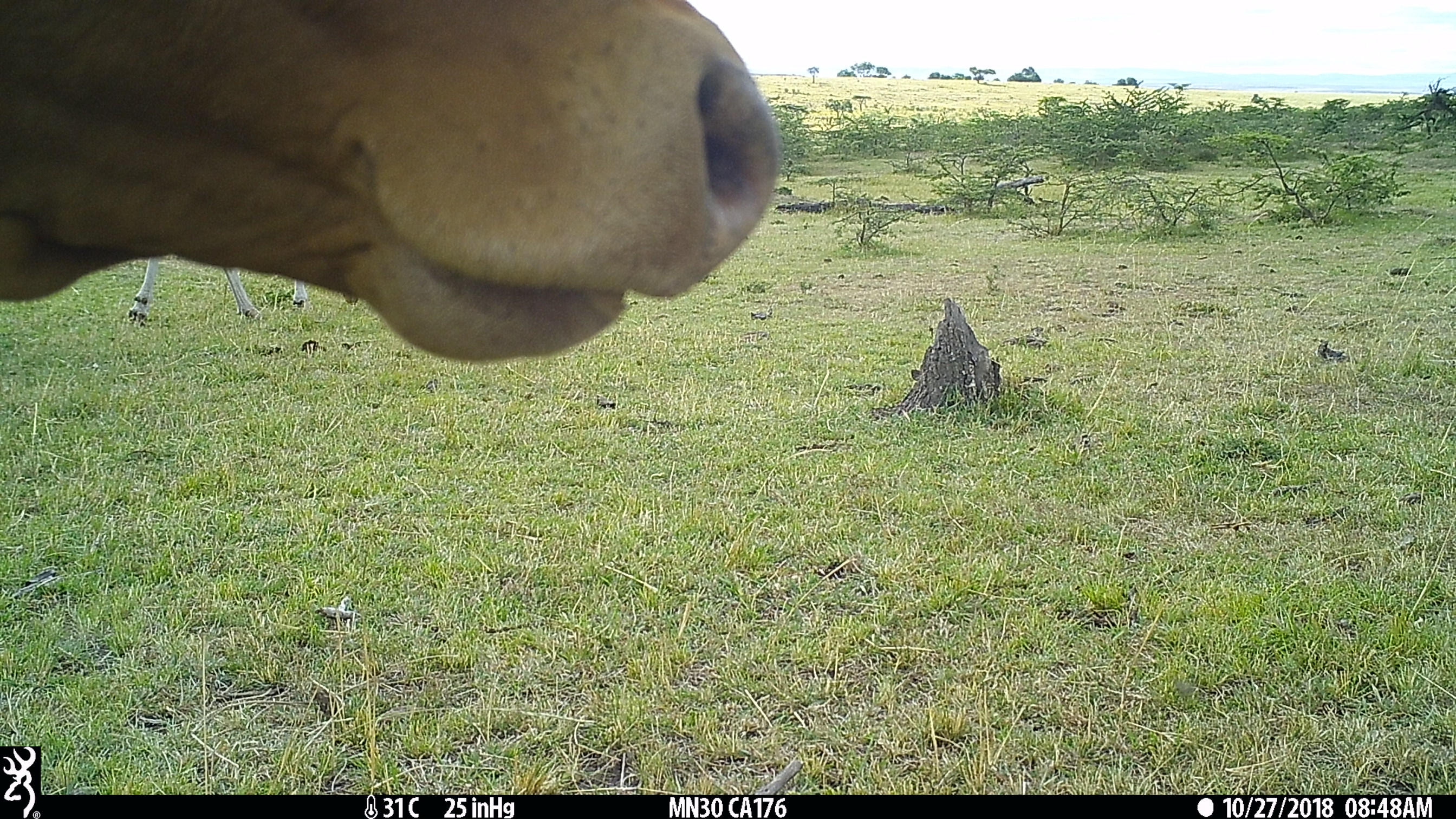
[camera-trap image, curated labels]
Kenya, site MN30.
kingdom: Animalia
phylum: Chordata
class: Mammalia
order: Artiodactyla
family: Bovidae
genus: Bos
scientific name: Bos taurus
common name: cattle